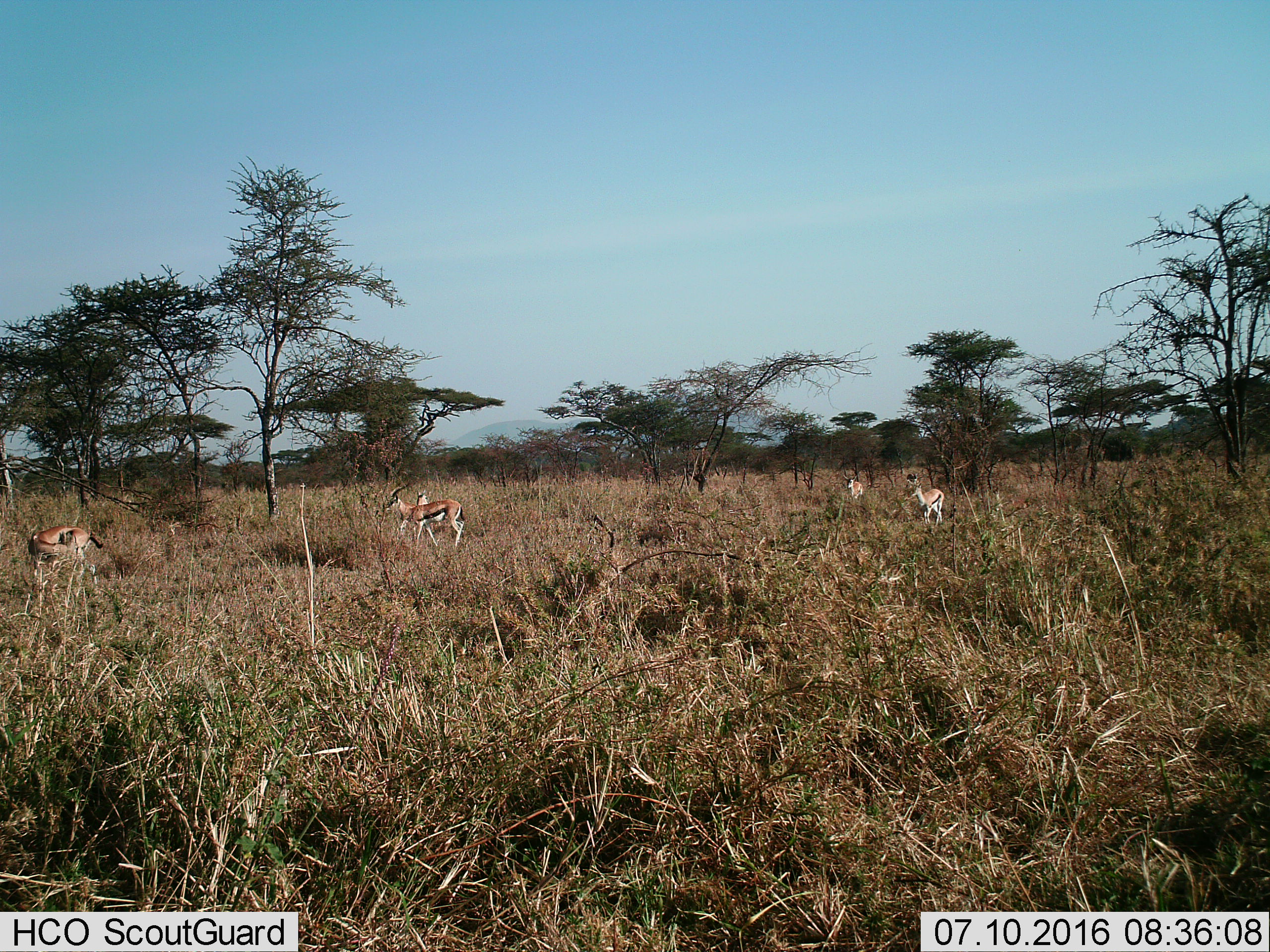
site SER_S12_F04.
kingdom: Animalia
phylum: Chordata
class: Mammalia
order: Artiodactyla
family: Bovidae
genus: Eudorcas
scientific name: Eudorcas thomsonii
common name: thomson's gazelle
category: gazellethomsons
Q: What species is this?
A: Gazellethomsons (thomson's gazelle) (Eudorcas thomsonii).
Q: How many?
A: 5.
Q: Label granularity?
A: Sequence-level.